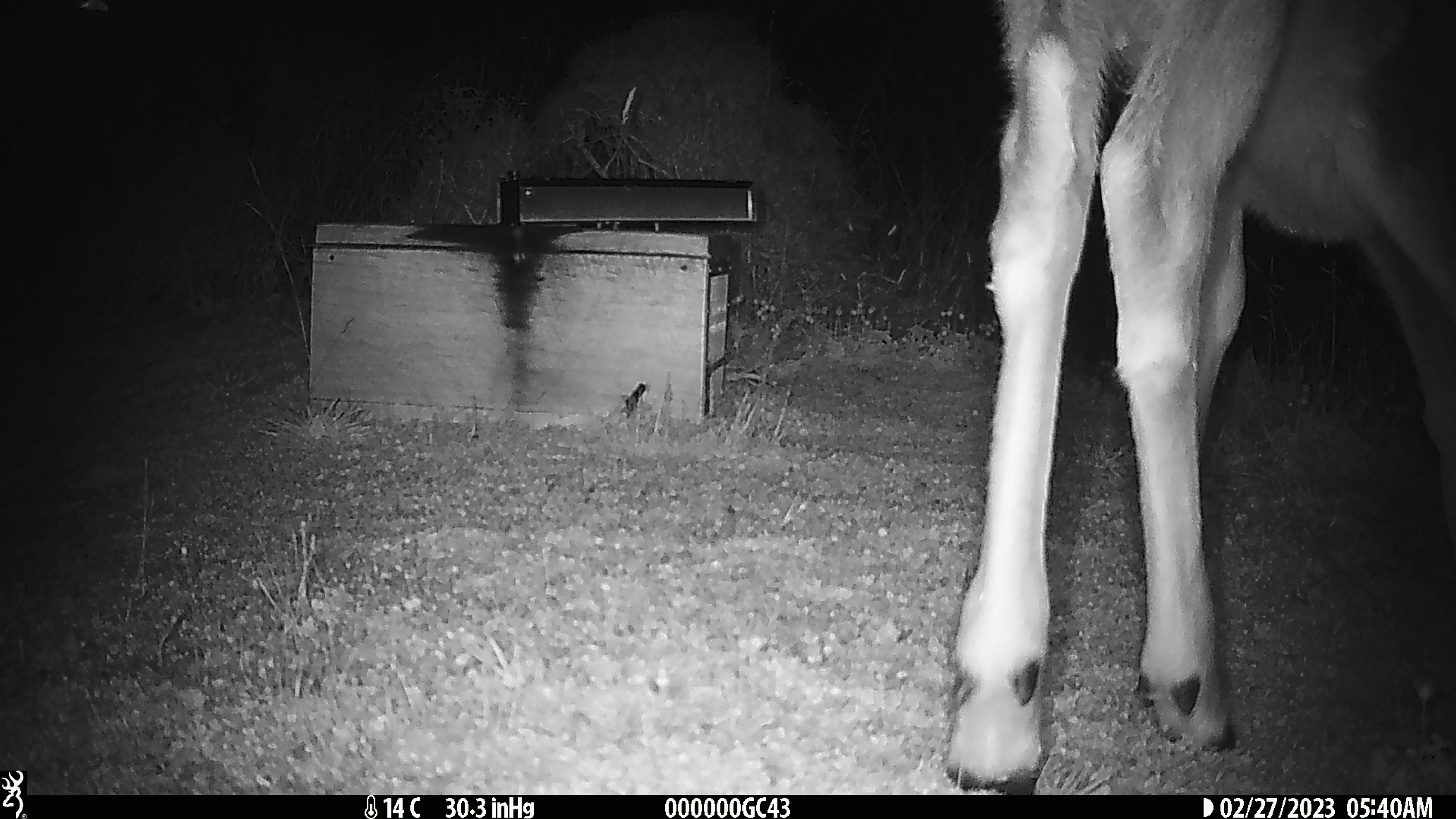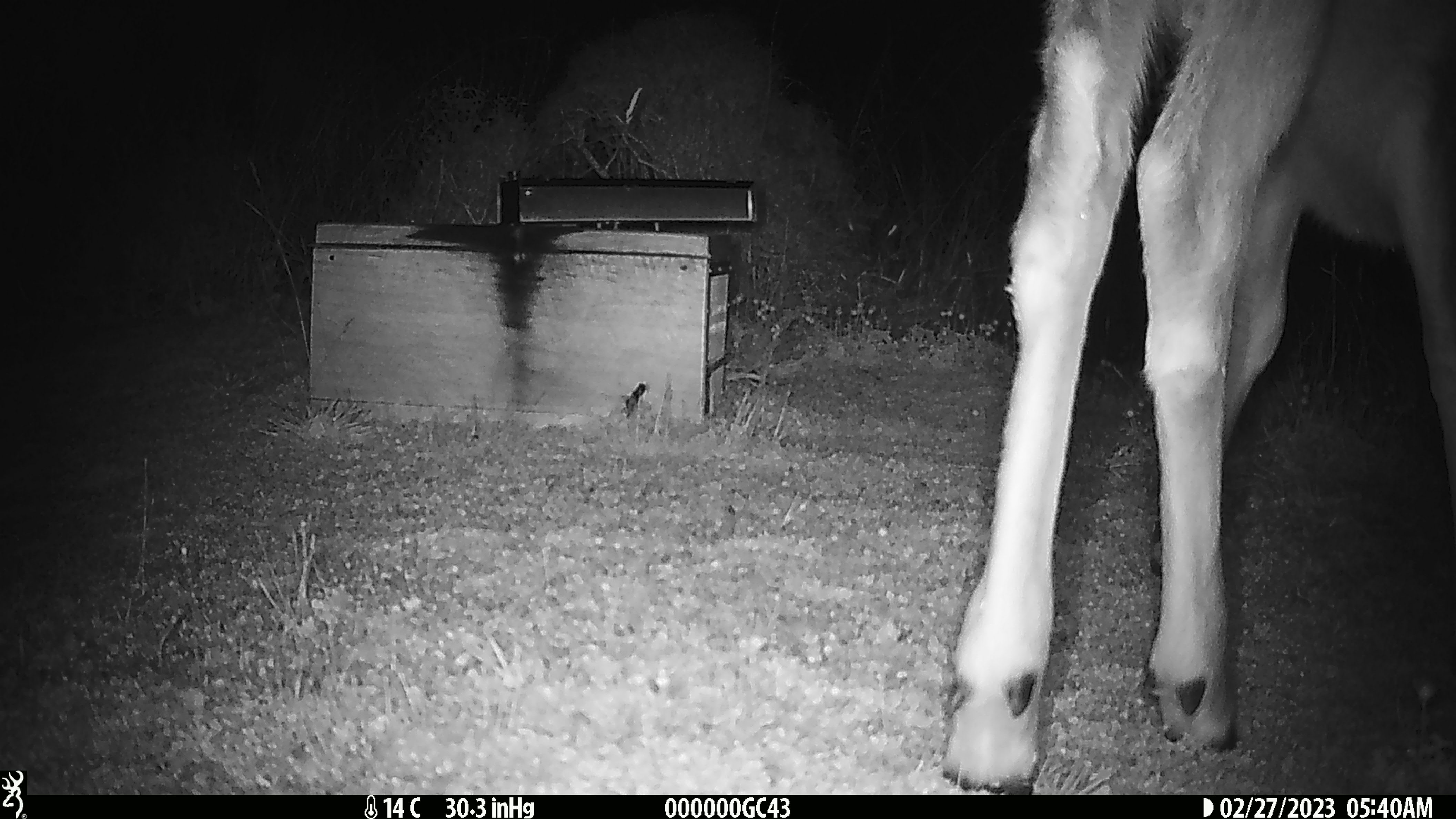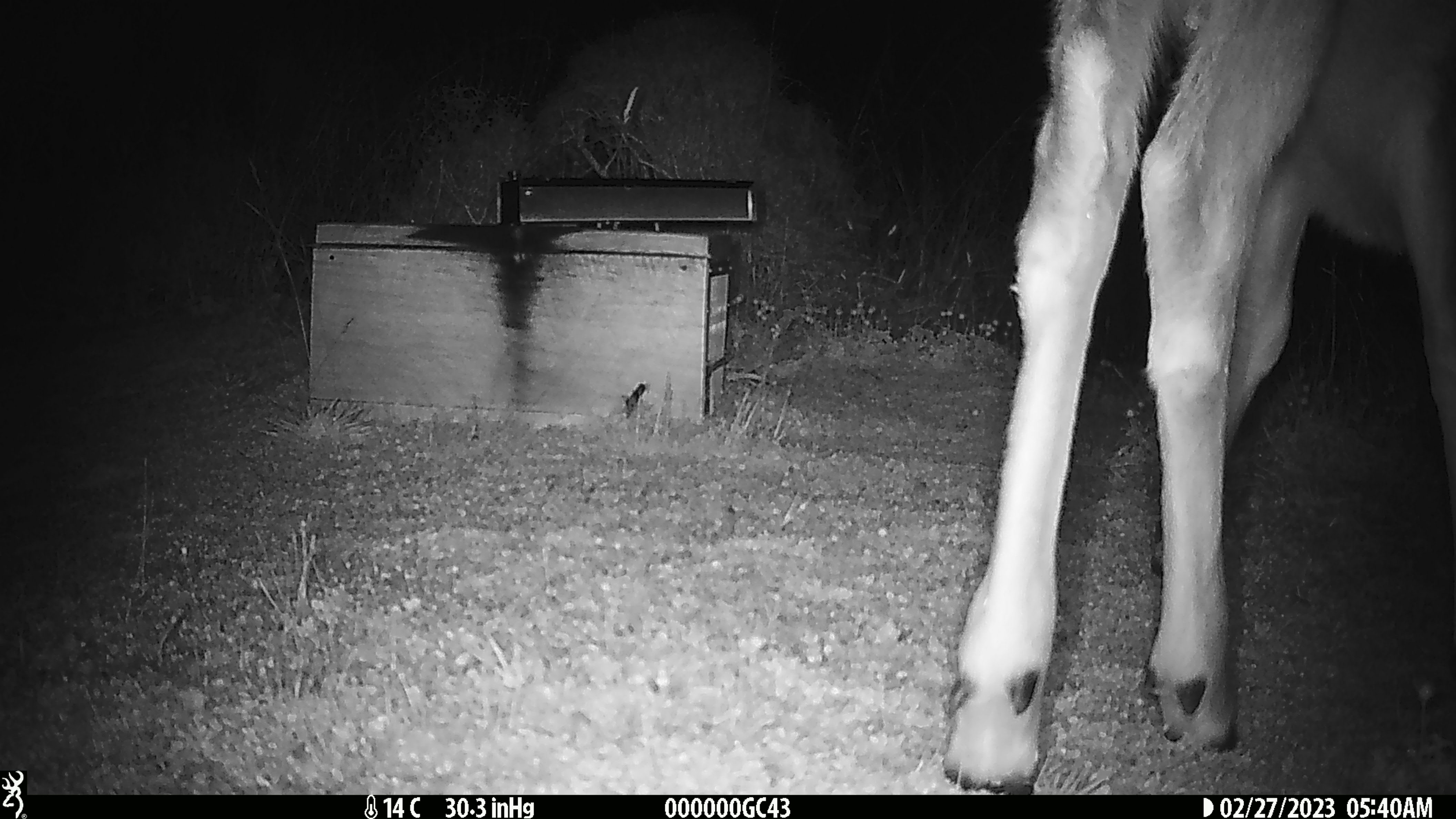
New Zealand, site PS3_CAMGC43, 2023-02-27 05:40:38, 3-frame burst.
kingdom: Animalia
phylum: Chordata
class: Mammalia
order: Artiodactyla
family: Cervidae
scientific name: Cervidae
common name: deer